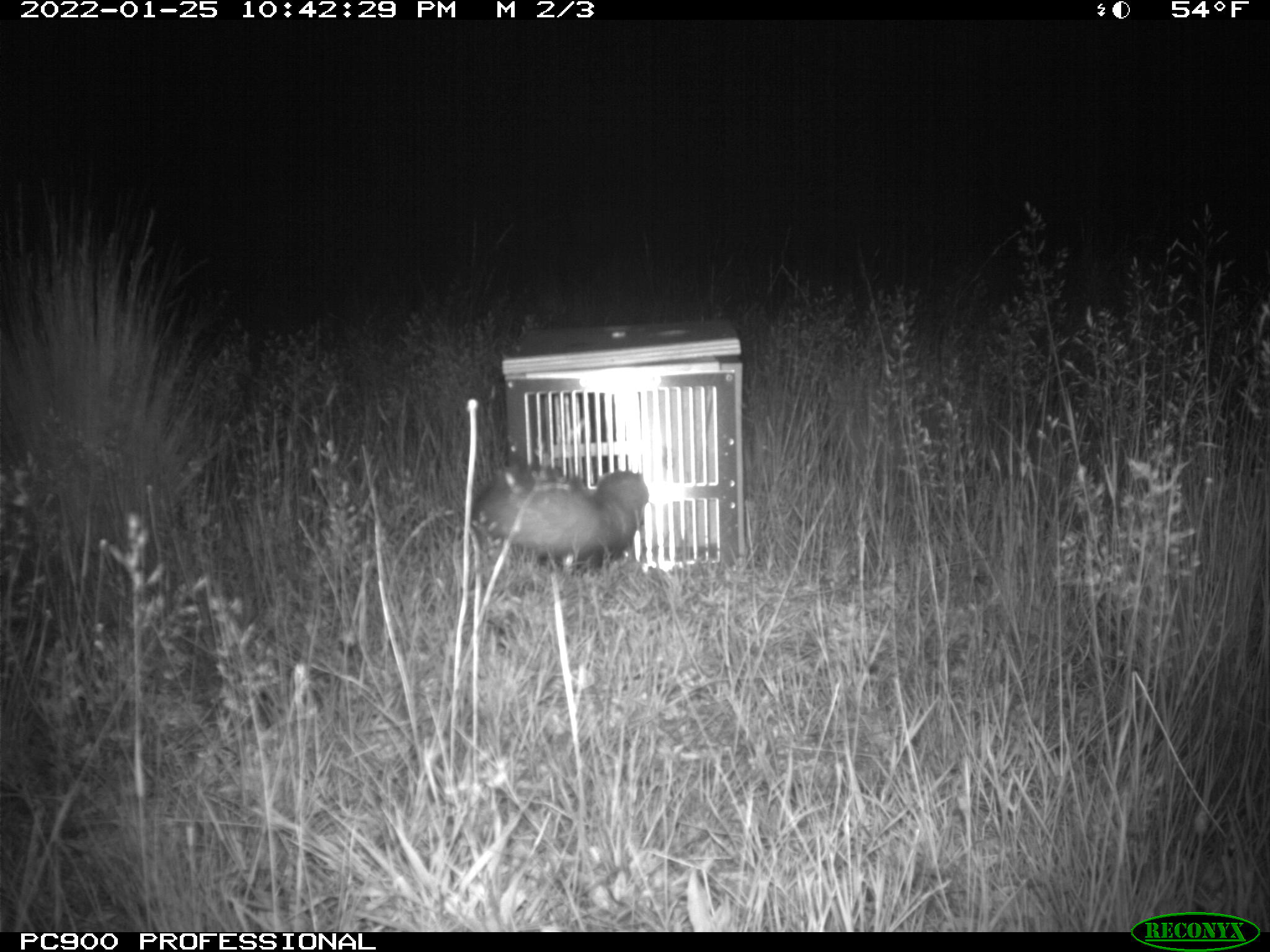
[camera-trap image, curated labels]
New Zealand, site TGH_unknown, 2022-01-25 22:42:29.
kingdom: Animalia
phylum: Chordata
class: Mammalia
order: Carnivora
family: Mustelidae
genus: Mustela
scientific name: Mustela furo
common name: ferret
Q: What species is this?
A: Ferret (Mustela furo).